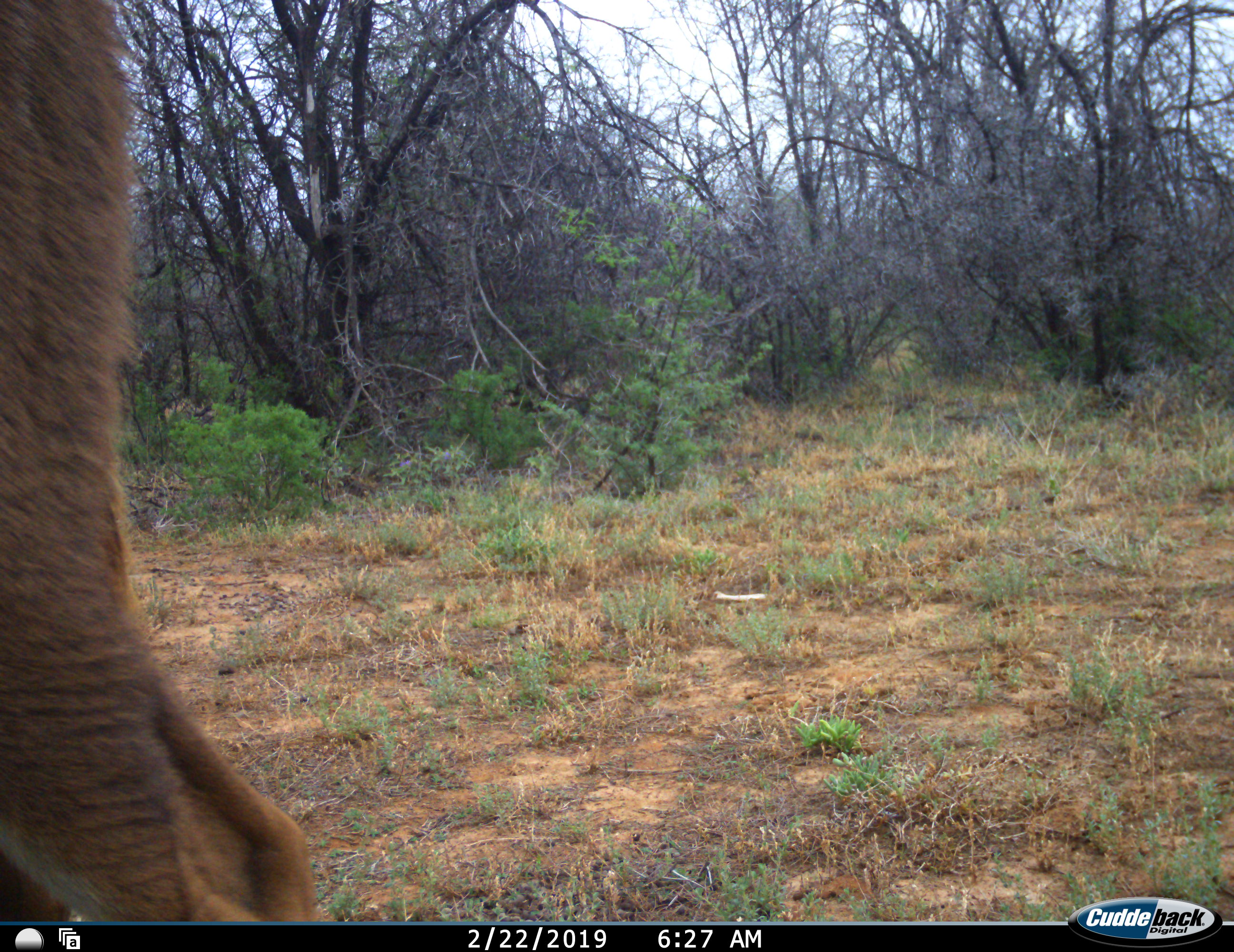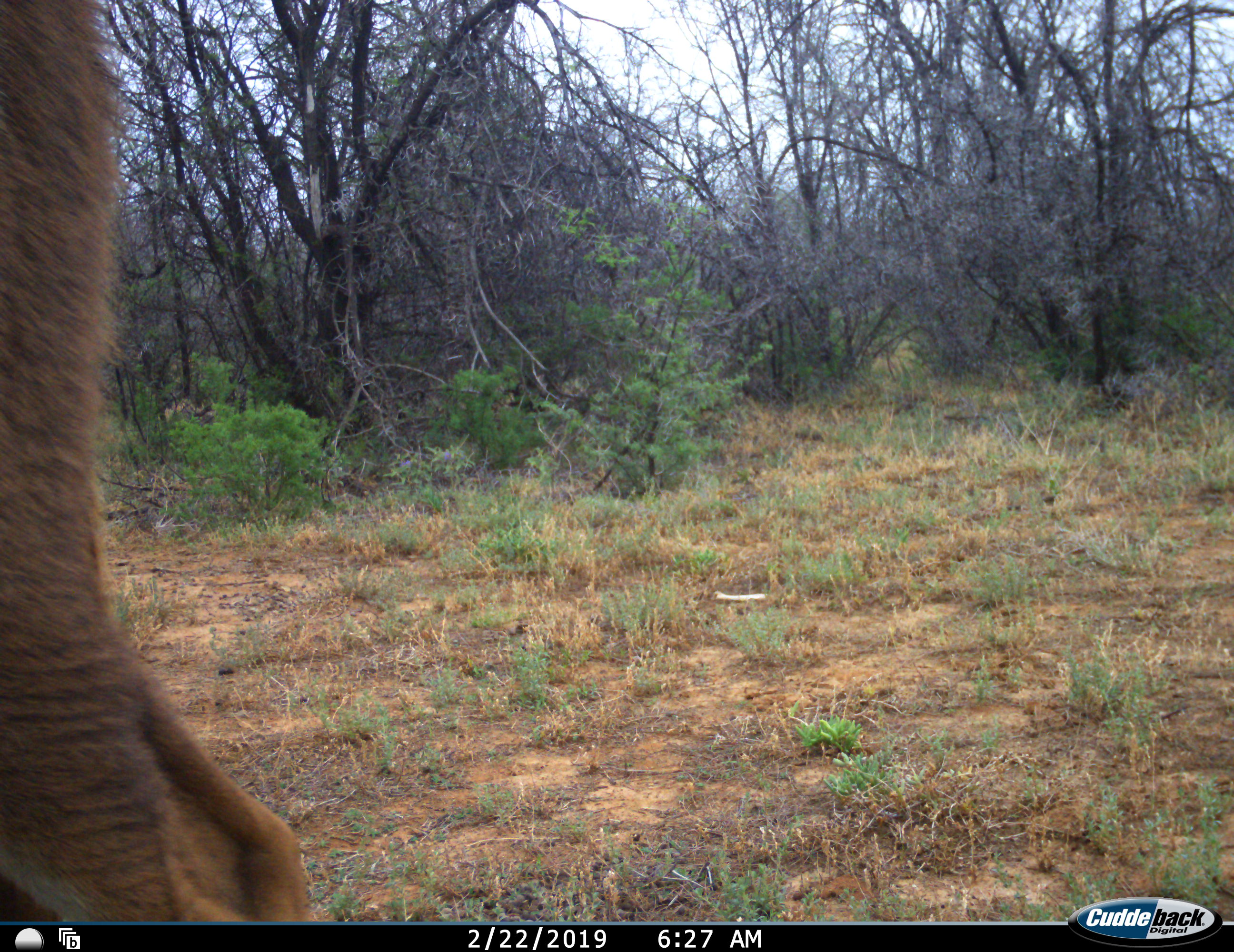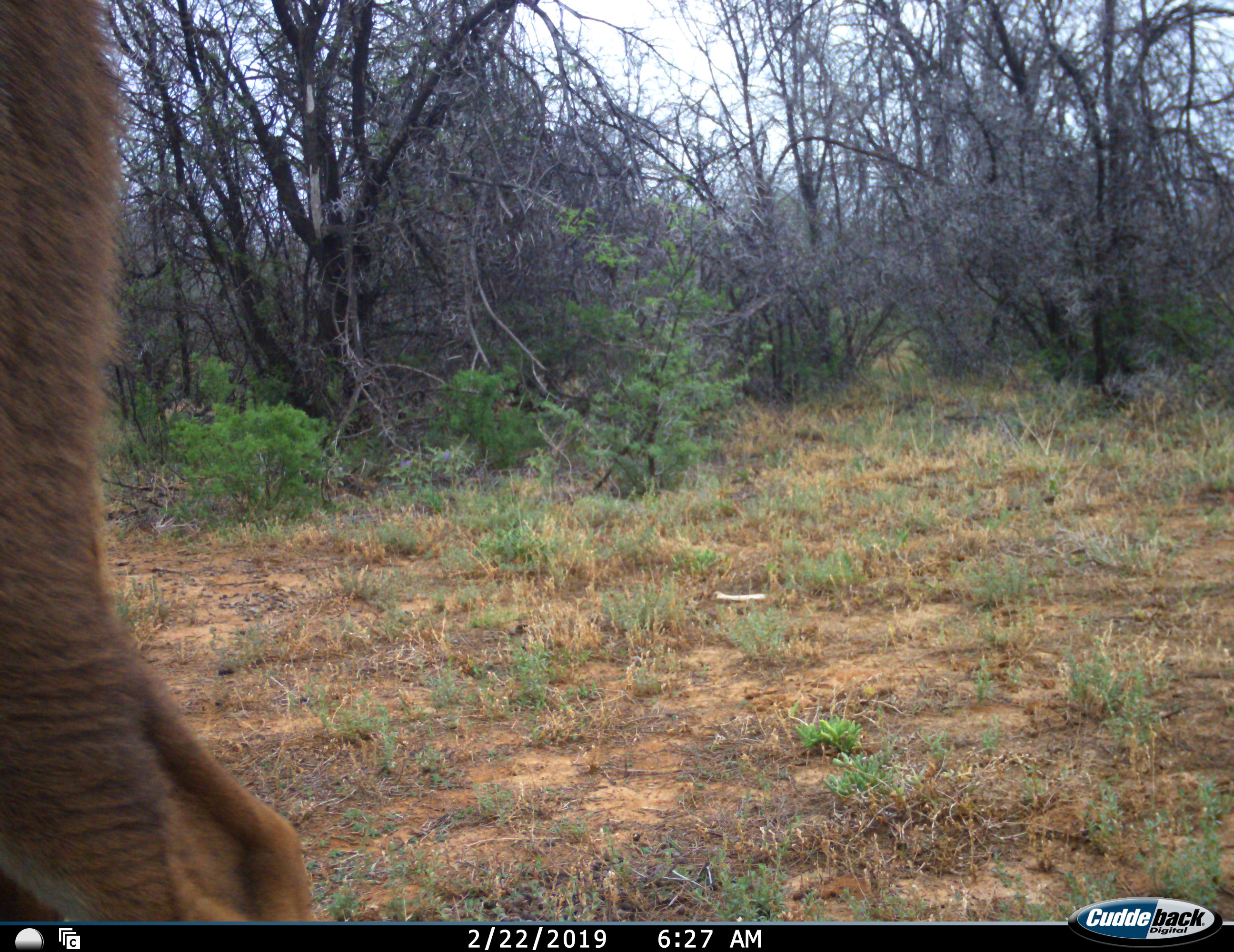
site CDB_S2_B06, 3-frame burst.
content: unidentified animal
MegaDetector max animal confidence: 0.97